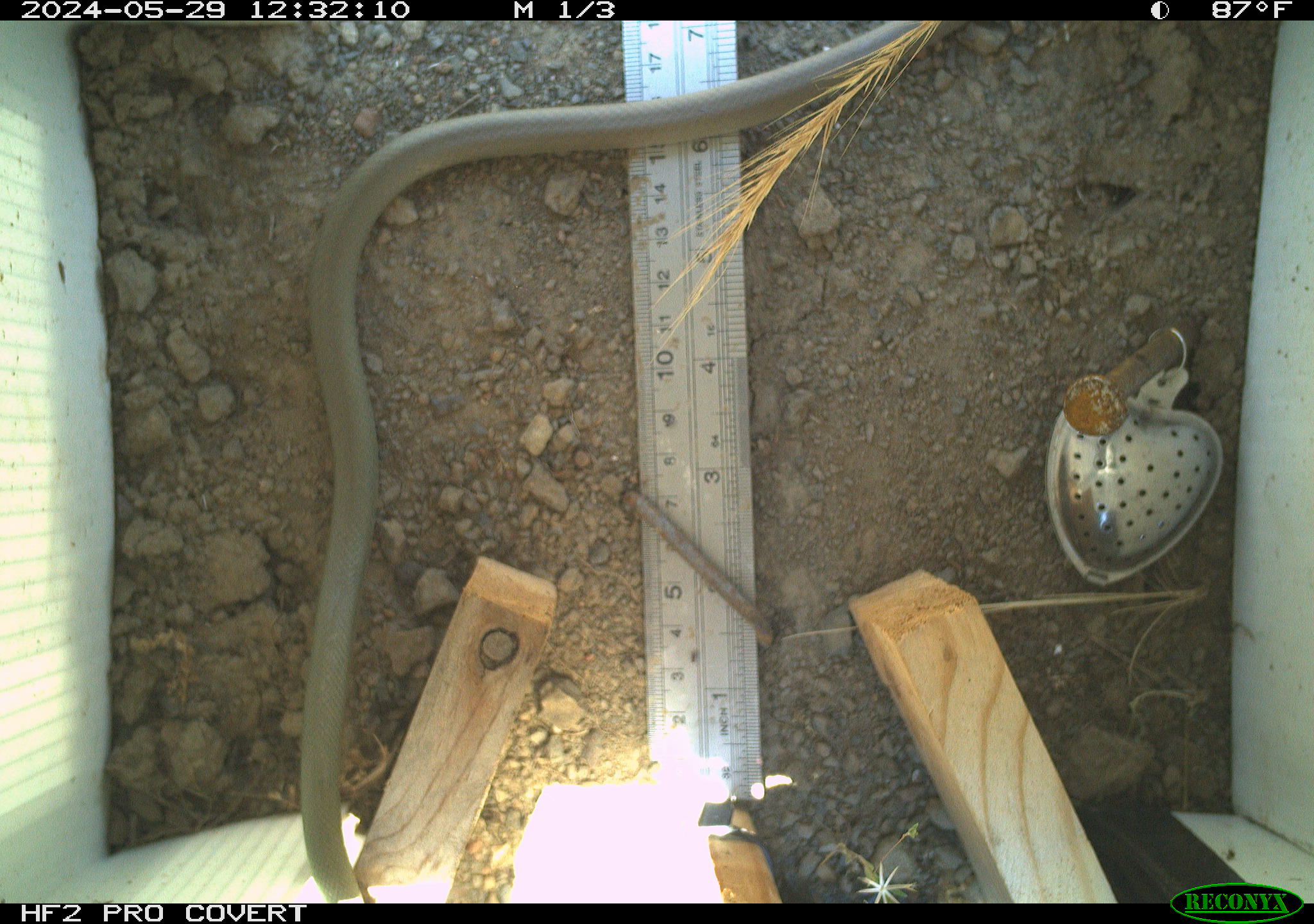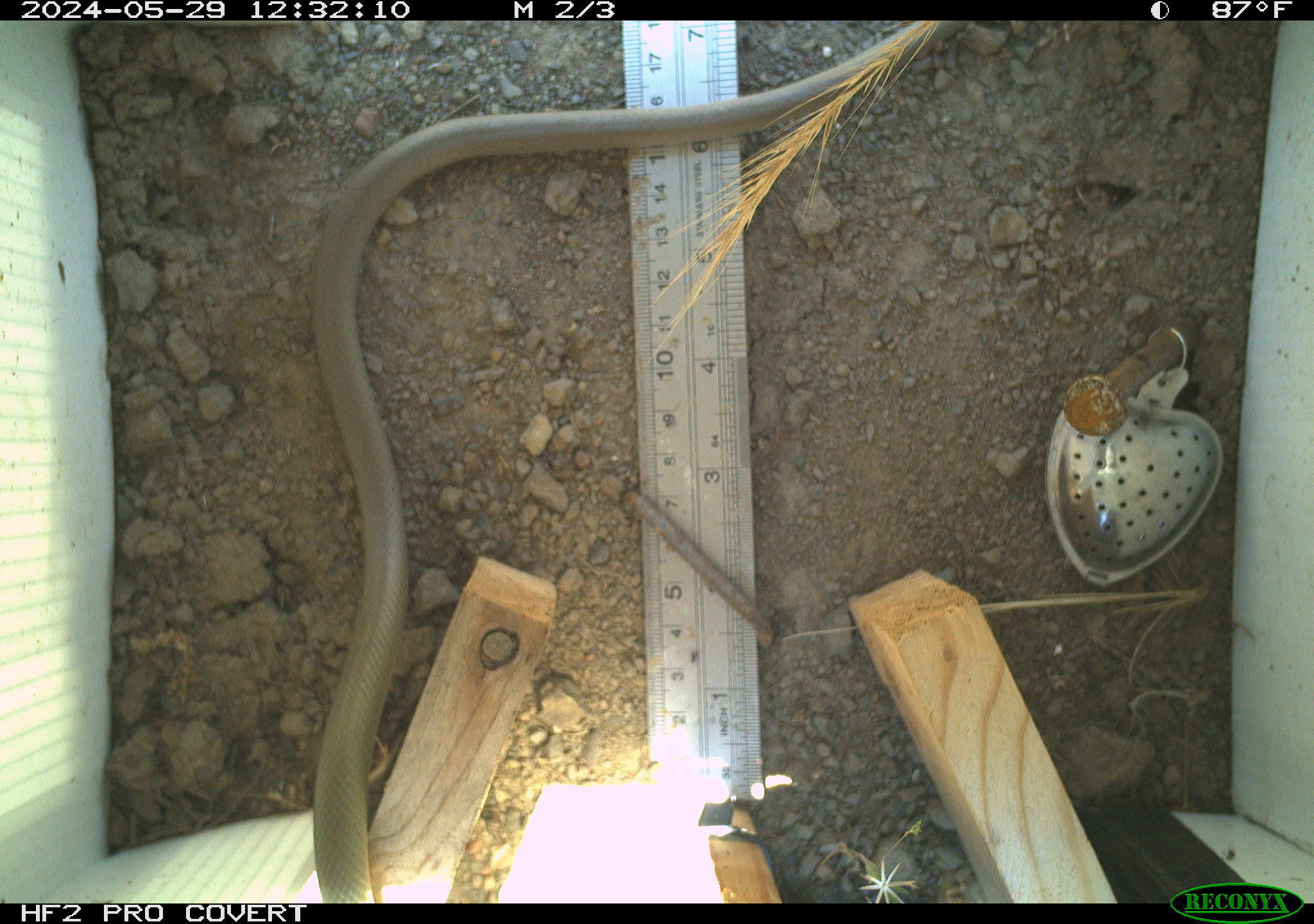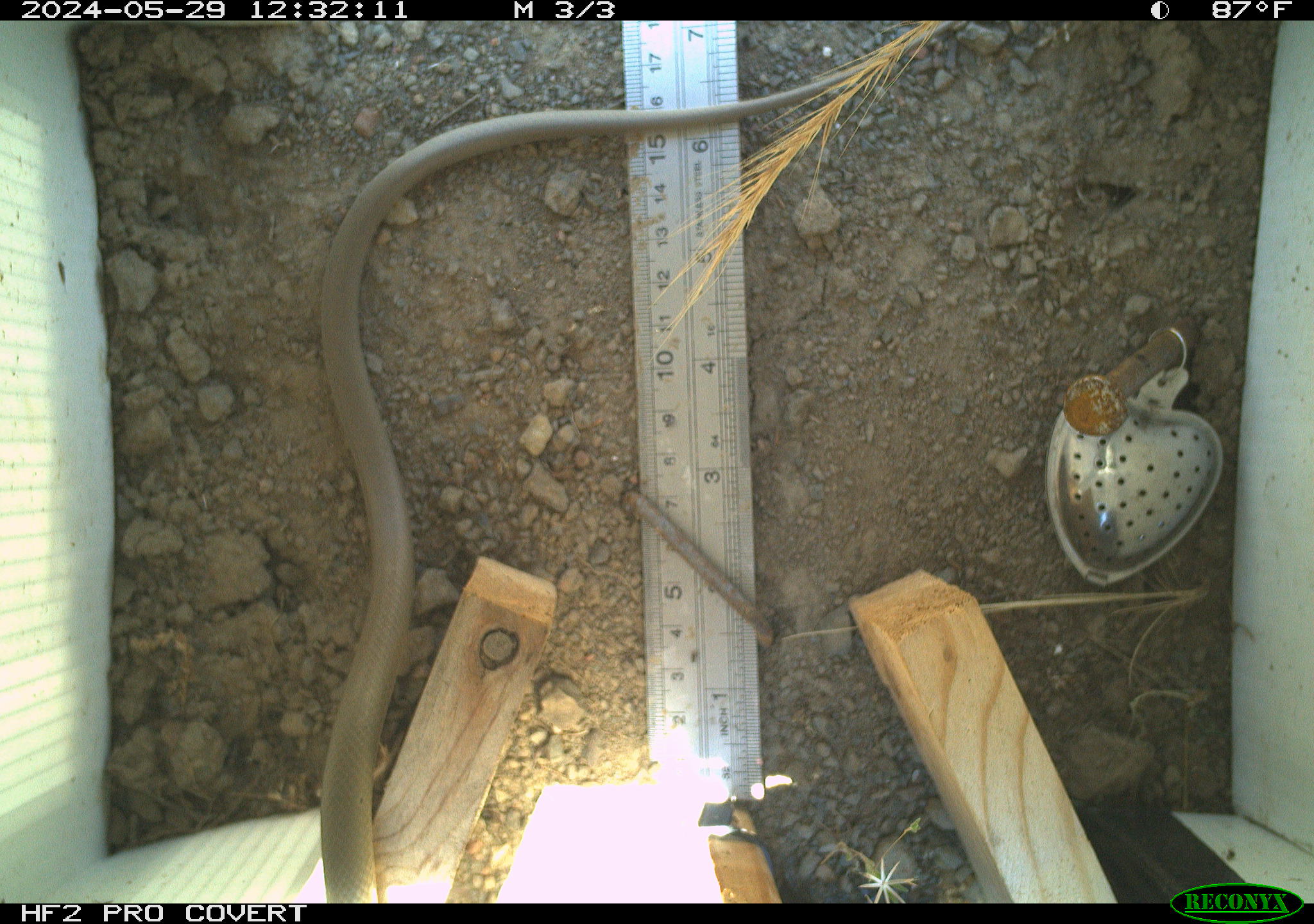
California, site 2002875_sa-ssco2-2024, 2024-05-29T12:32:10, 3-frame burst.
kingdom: Animalia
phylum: Chordata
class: Reptilia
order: Squamata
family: Colubridae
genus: Coluber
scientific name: Coluber constrictor mormon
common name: western yellow-bellied racer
Western yellow-bellied racer (Coluber constrictor mormon).